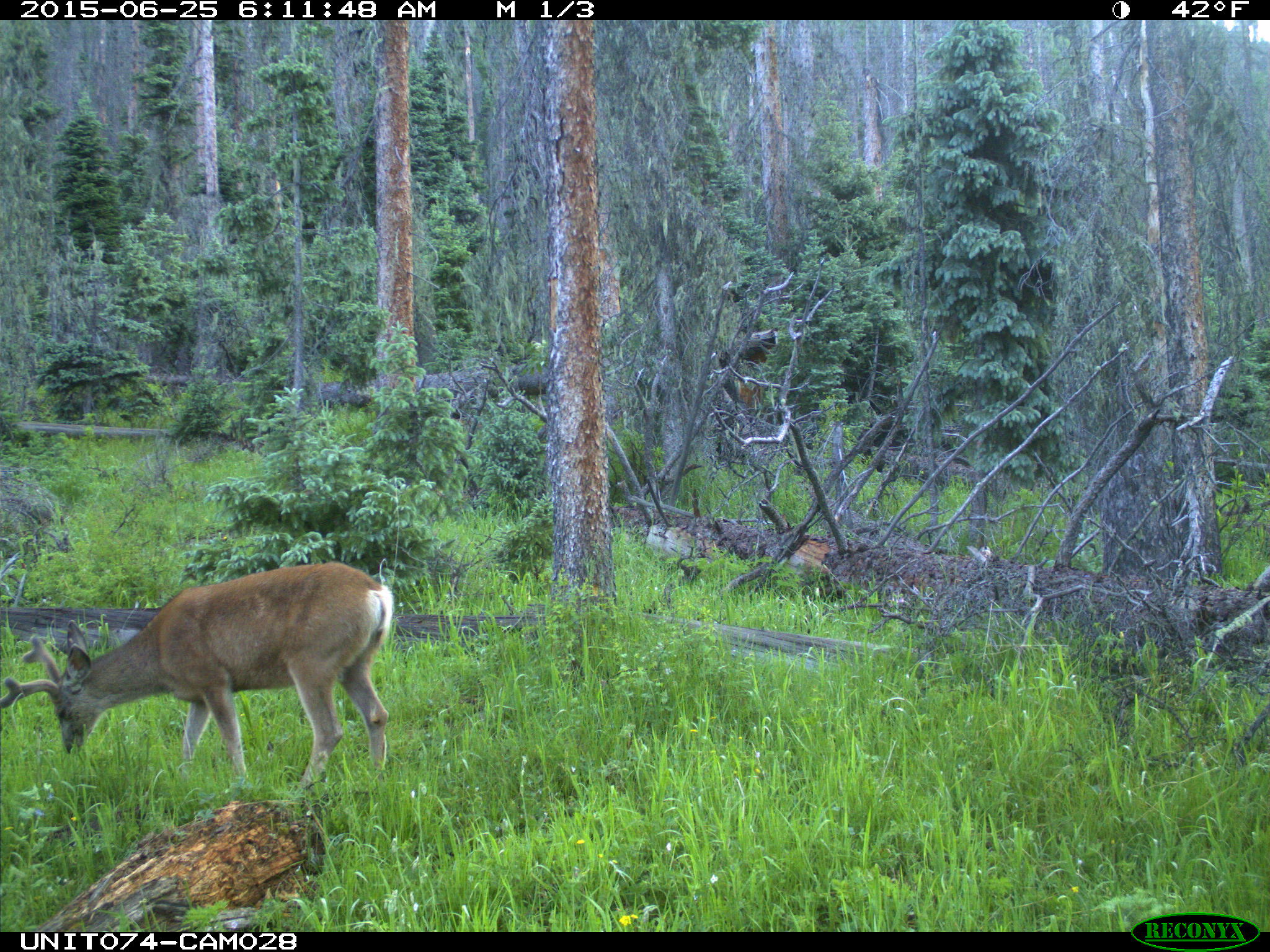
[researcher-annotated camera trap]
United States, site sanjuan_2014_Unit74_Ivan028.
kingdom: Animalia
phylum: Chordata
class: Mammalia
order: Artiodactyla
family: Cervidae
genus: Odocoileus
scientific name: Odocoileus hemionus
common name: mule deer